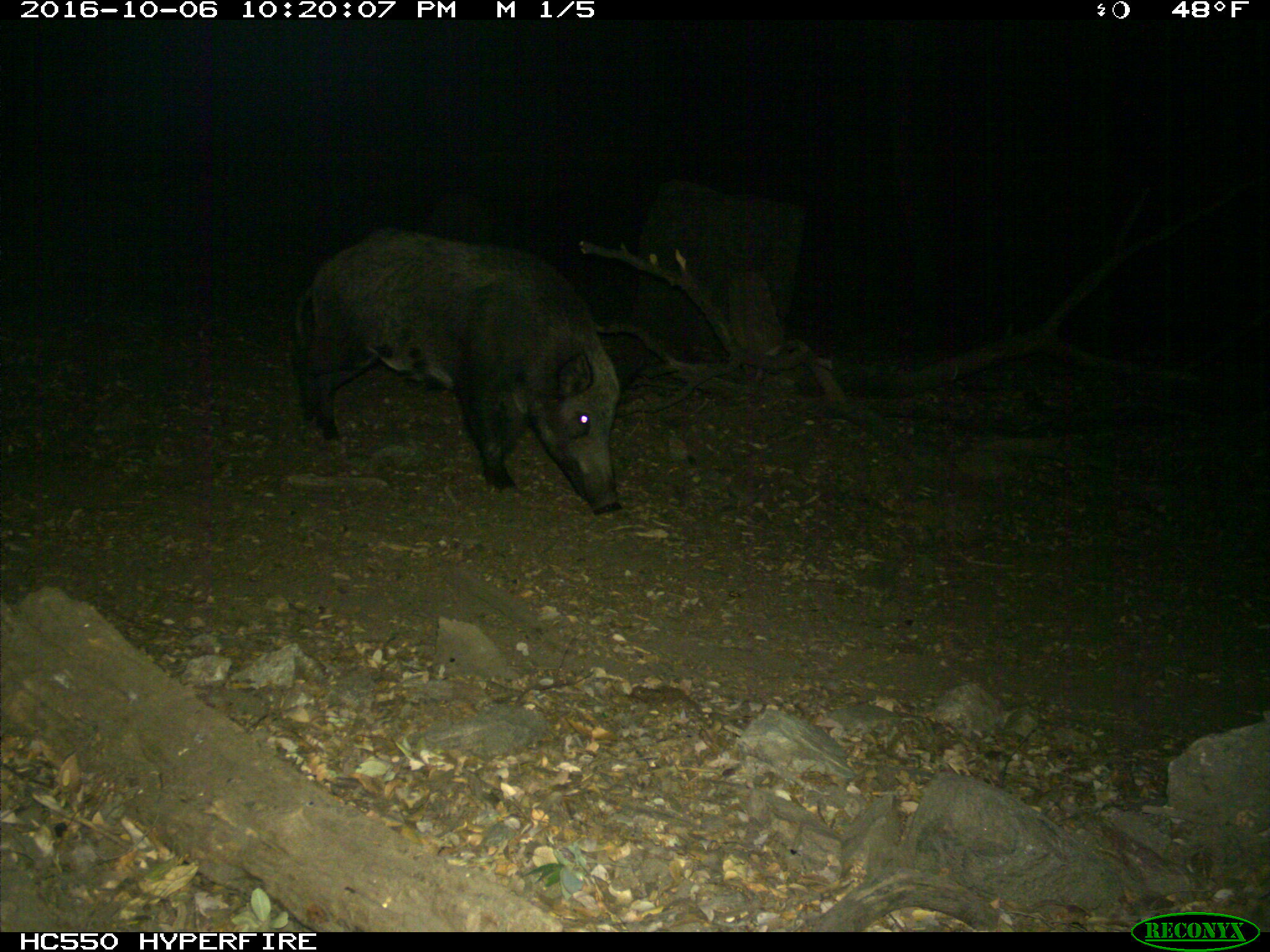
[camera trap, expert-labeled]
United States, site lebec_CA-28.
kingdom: Animalia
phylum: Chordata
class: Mammalia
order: Artiodactyla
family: Suidae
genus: Sus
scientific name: Sus scrofa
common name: wild boar